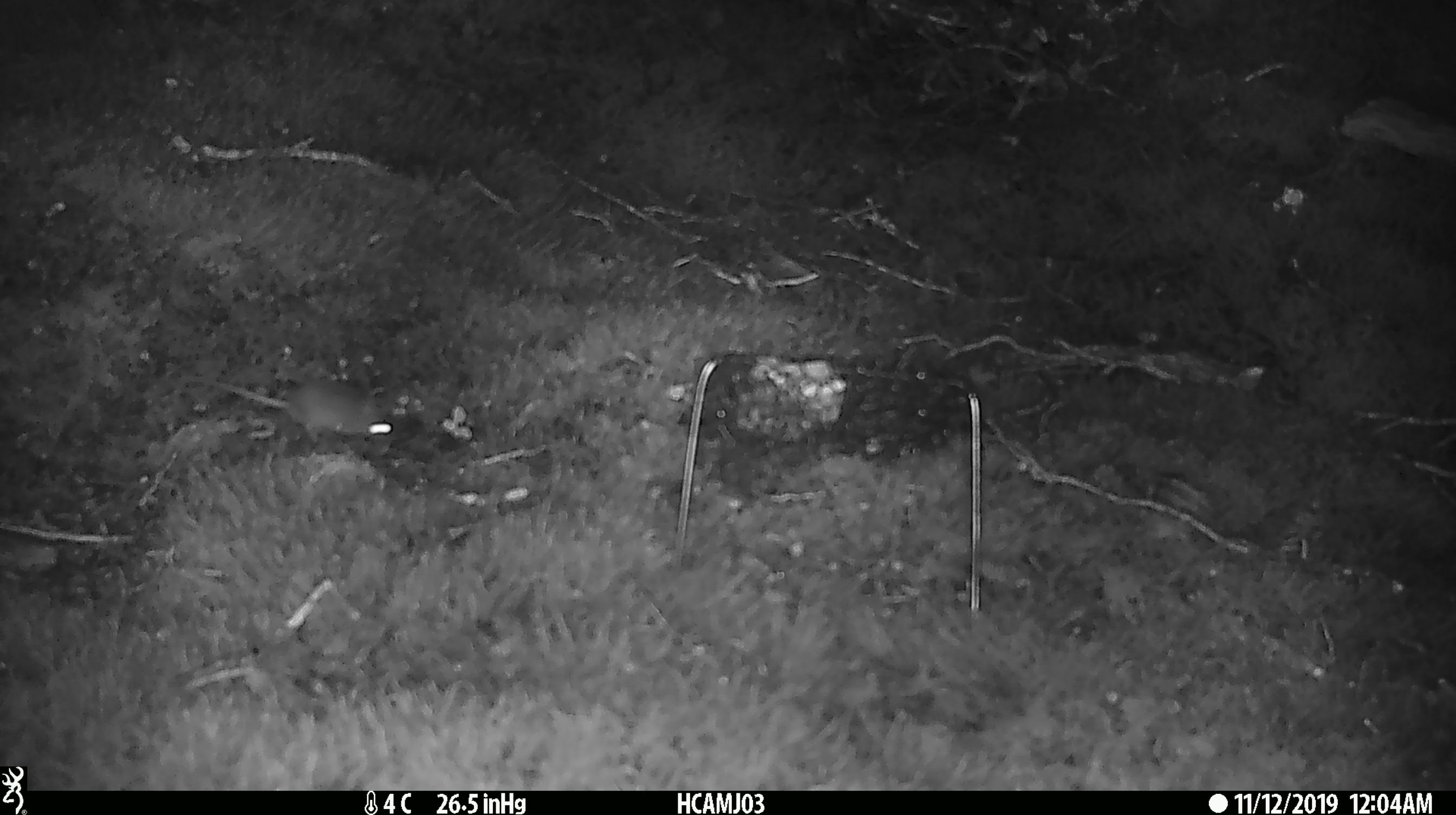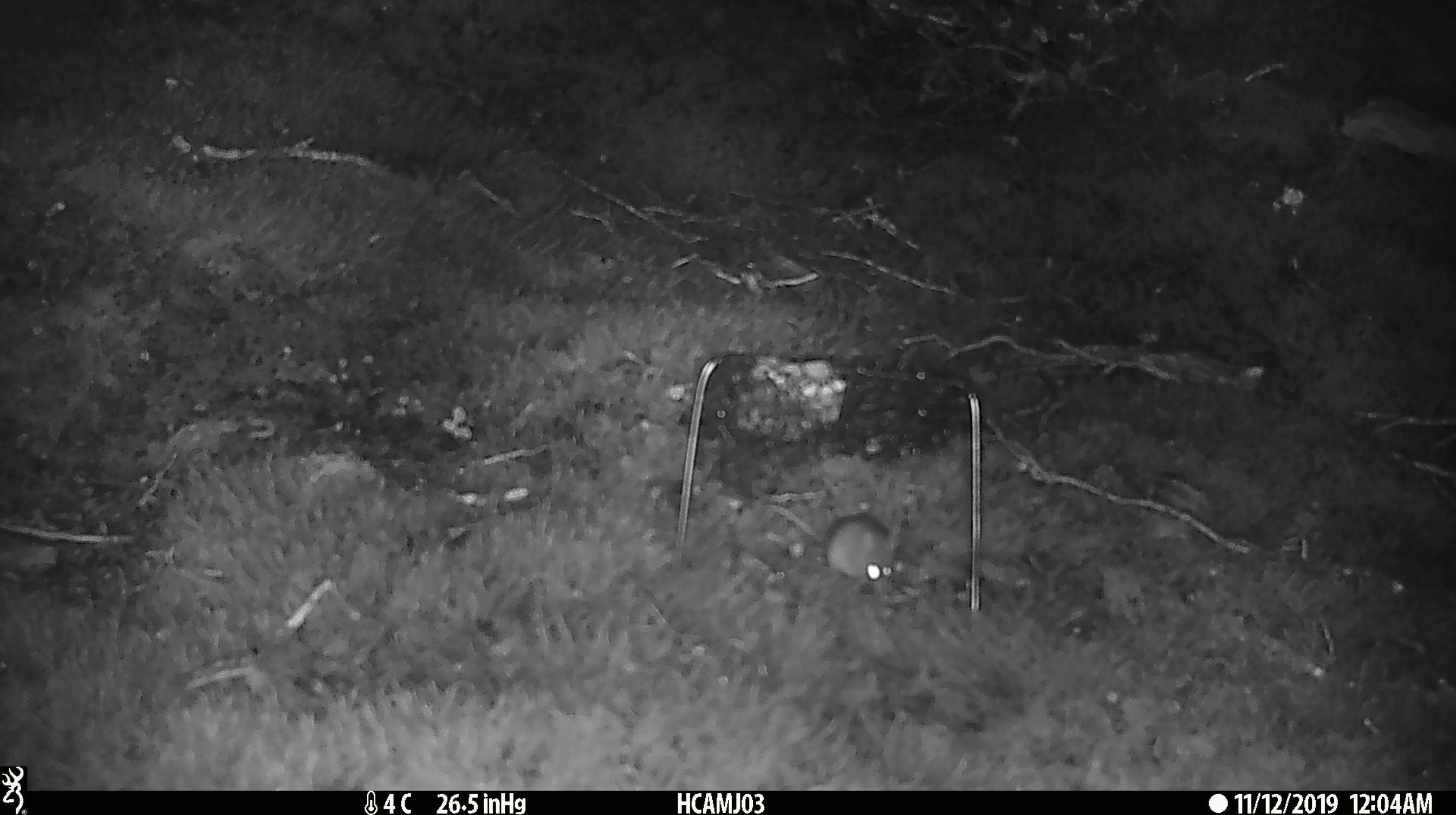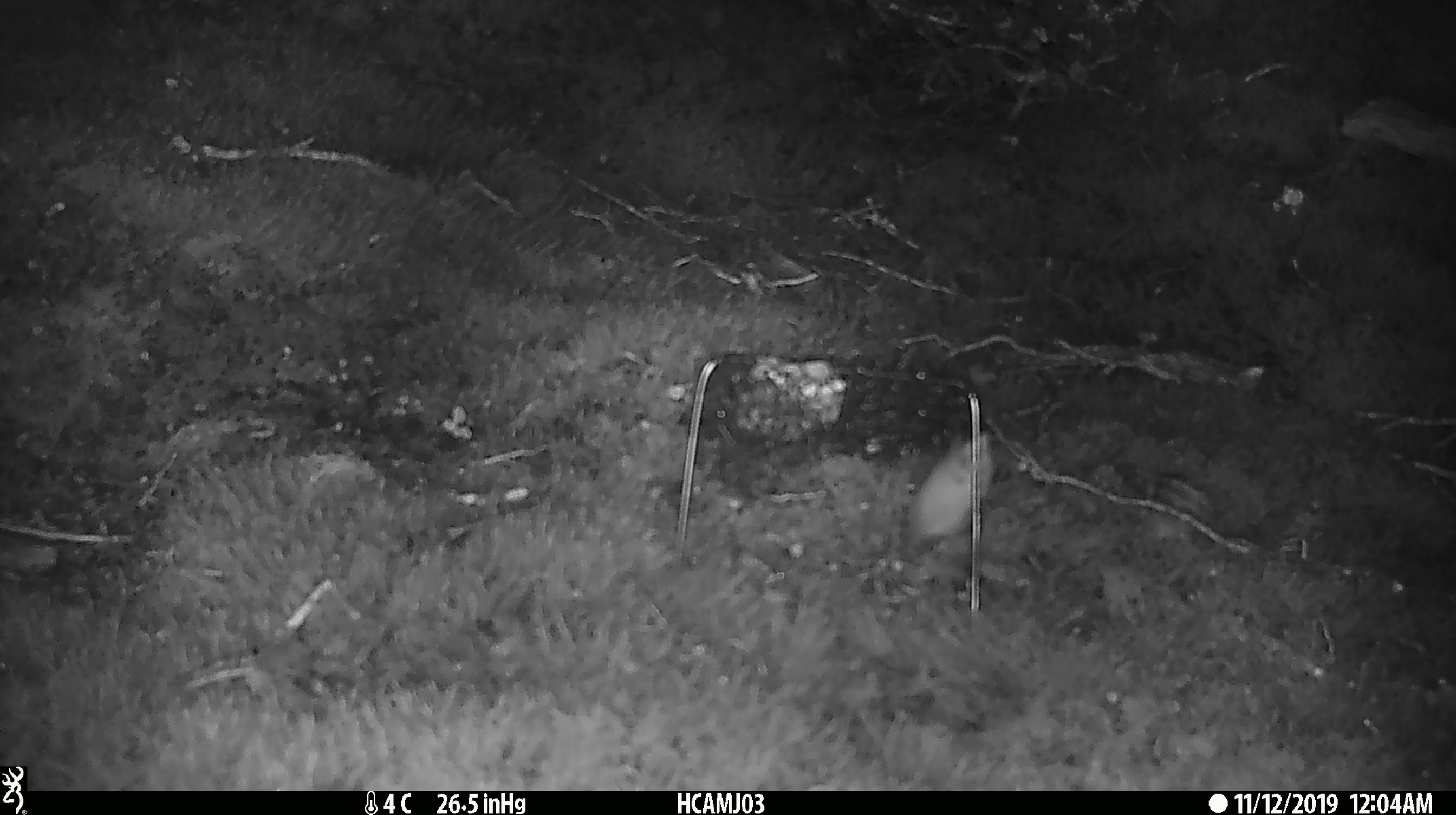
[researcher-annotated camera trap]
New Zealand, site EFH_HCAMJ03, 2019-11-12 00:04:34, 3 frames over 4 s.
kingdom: Animalia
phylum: Chordata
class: Mammalia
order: Rodentia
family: Muridae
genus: Mus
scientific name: Mus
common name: mouse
Mouse (Mus).